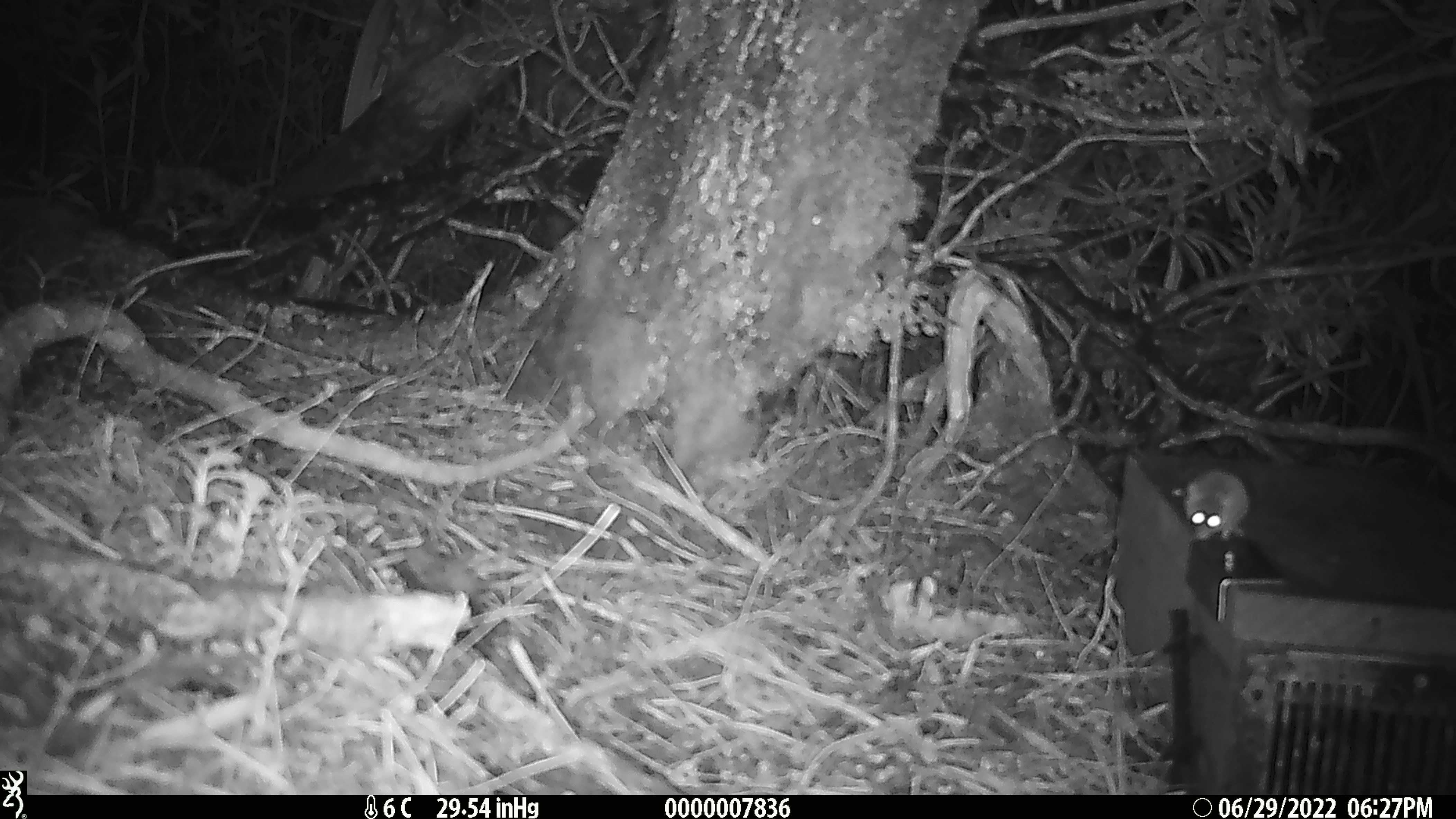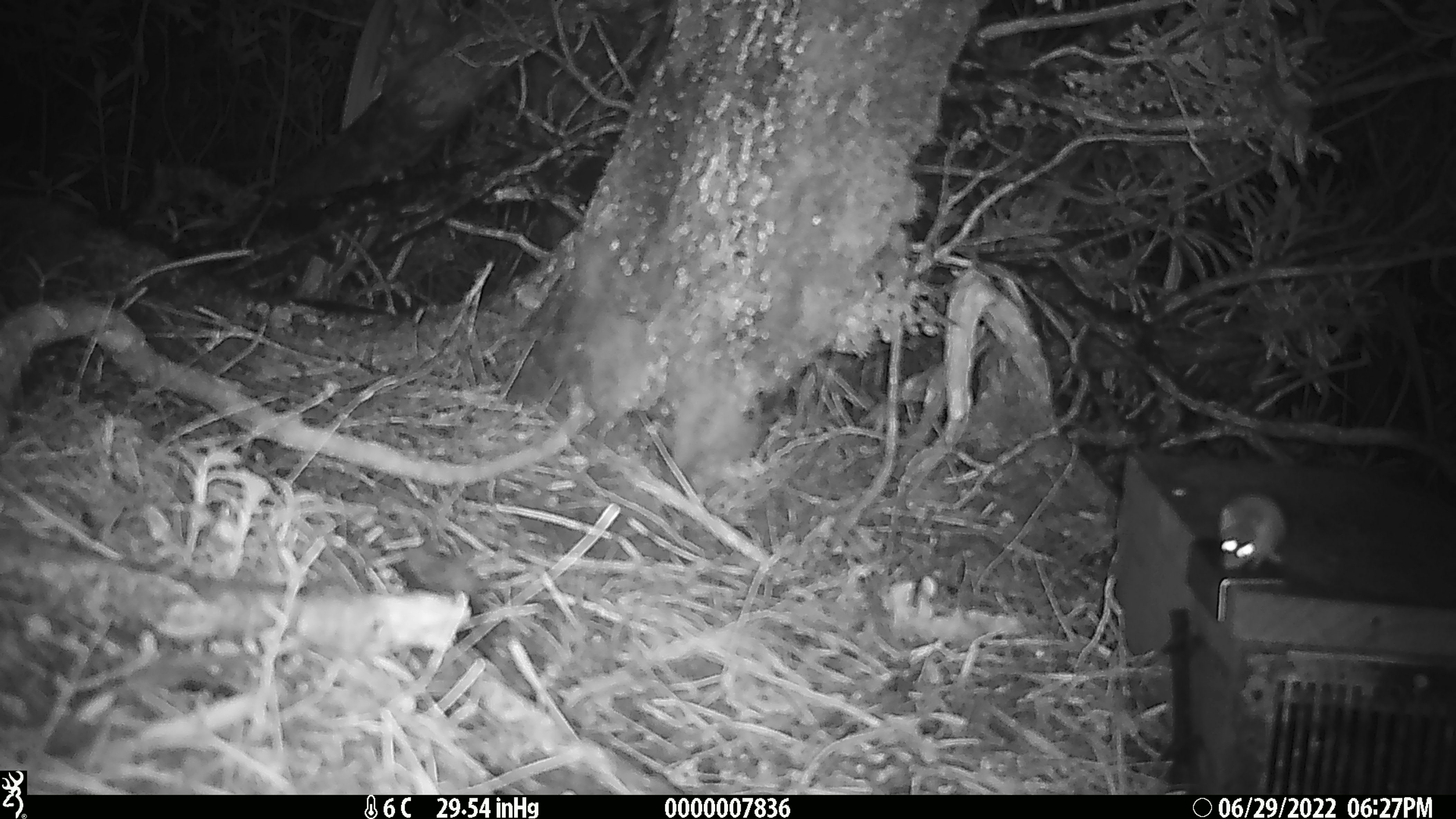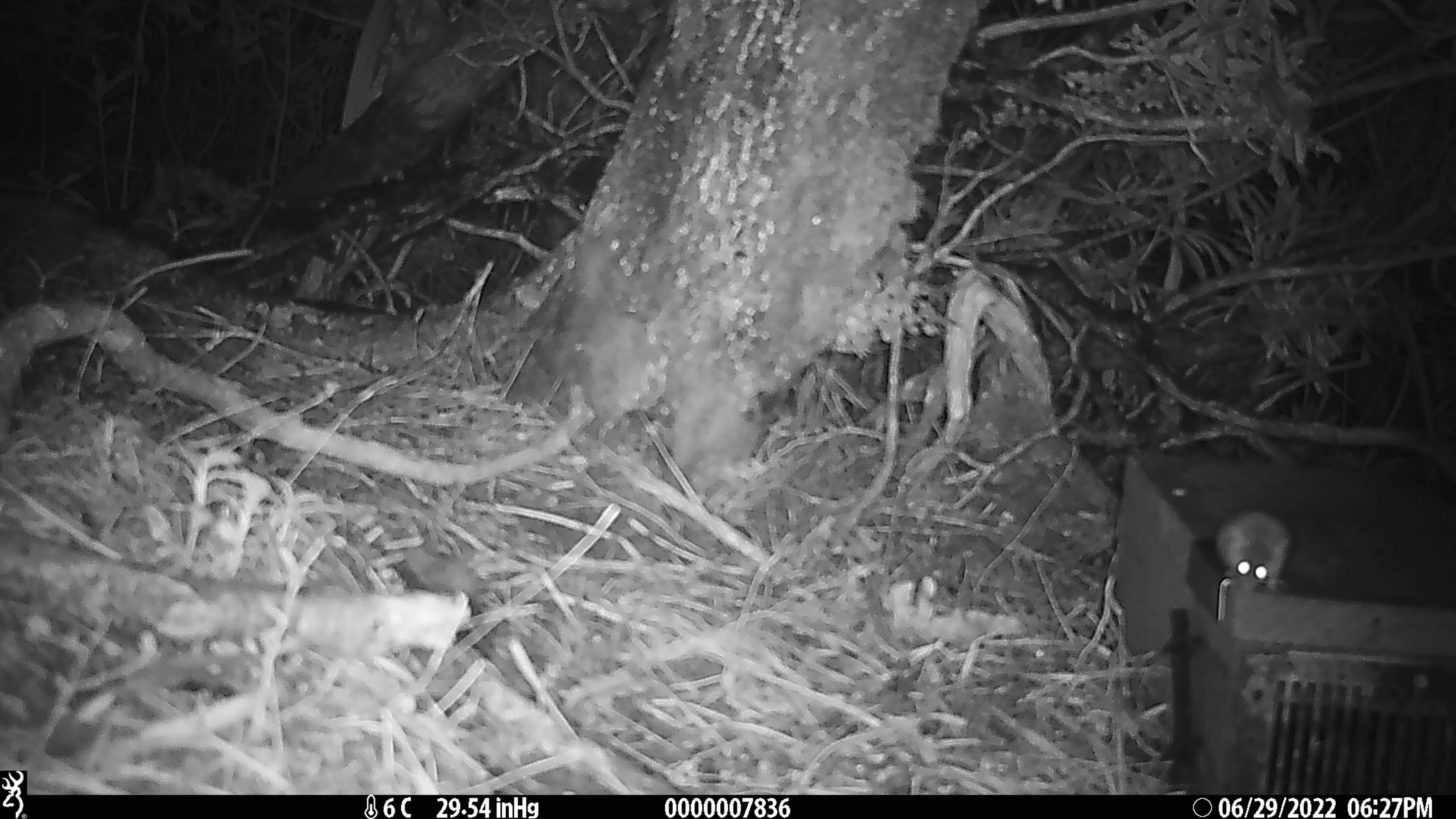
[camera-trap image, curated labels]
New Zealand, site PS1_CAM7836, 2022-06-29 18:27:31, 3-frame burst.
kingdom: Animalia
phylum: Chordata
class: Mammalia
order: Rodentia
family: Muridae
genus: Mus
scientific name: Mus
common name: mouse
Mouse (Mus).